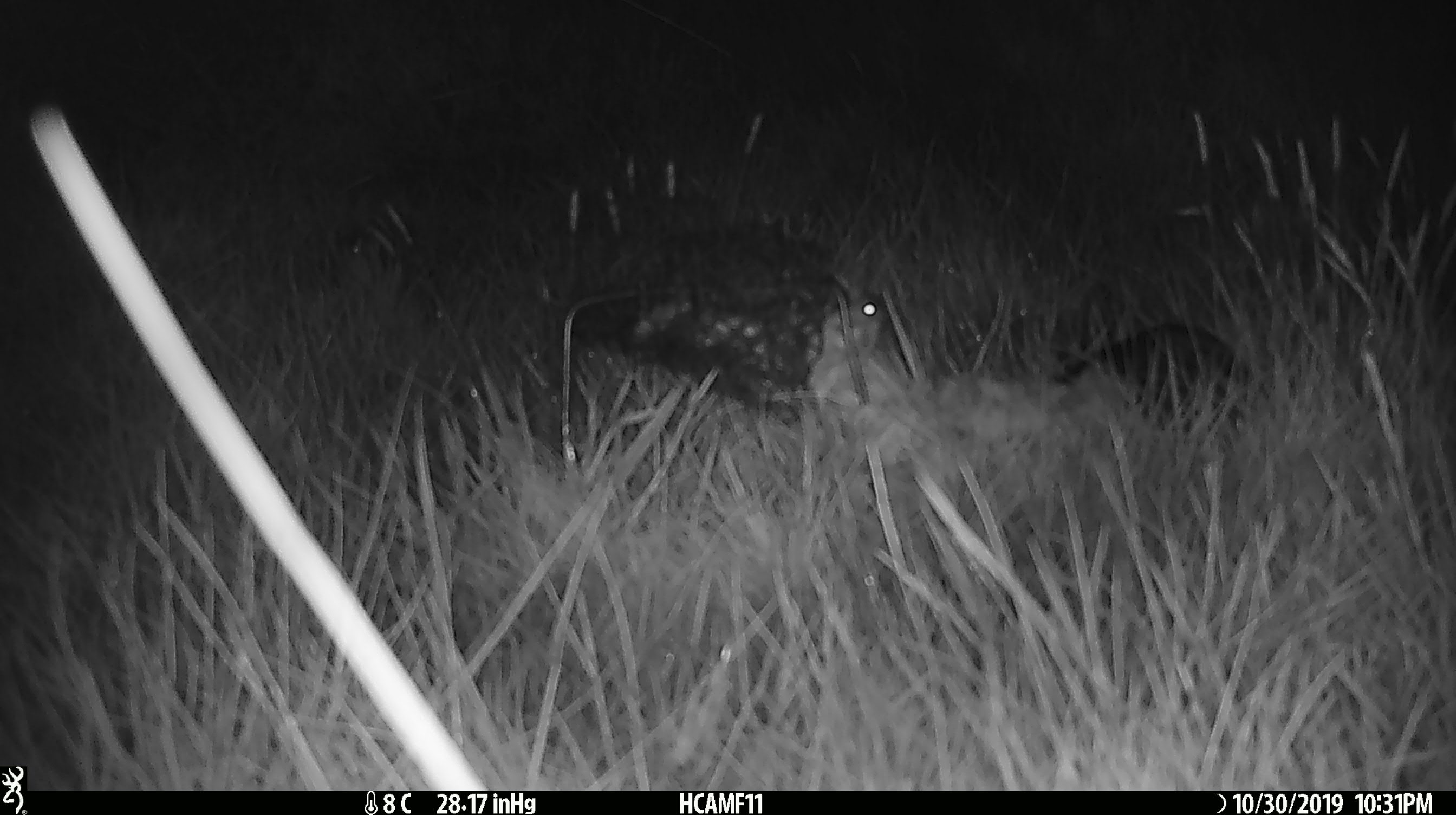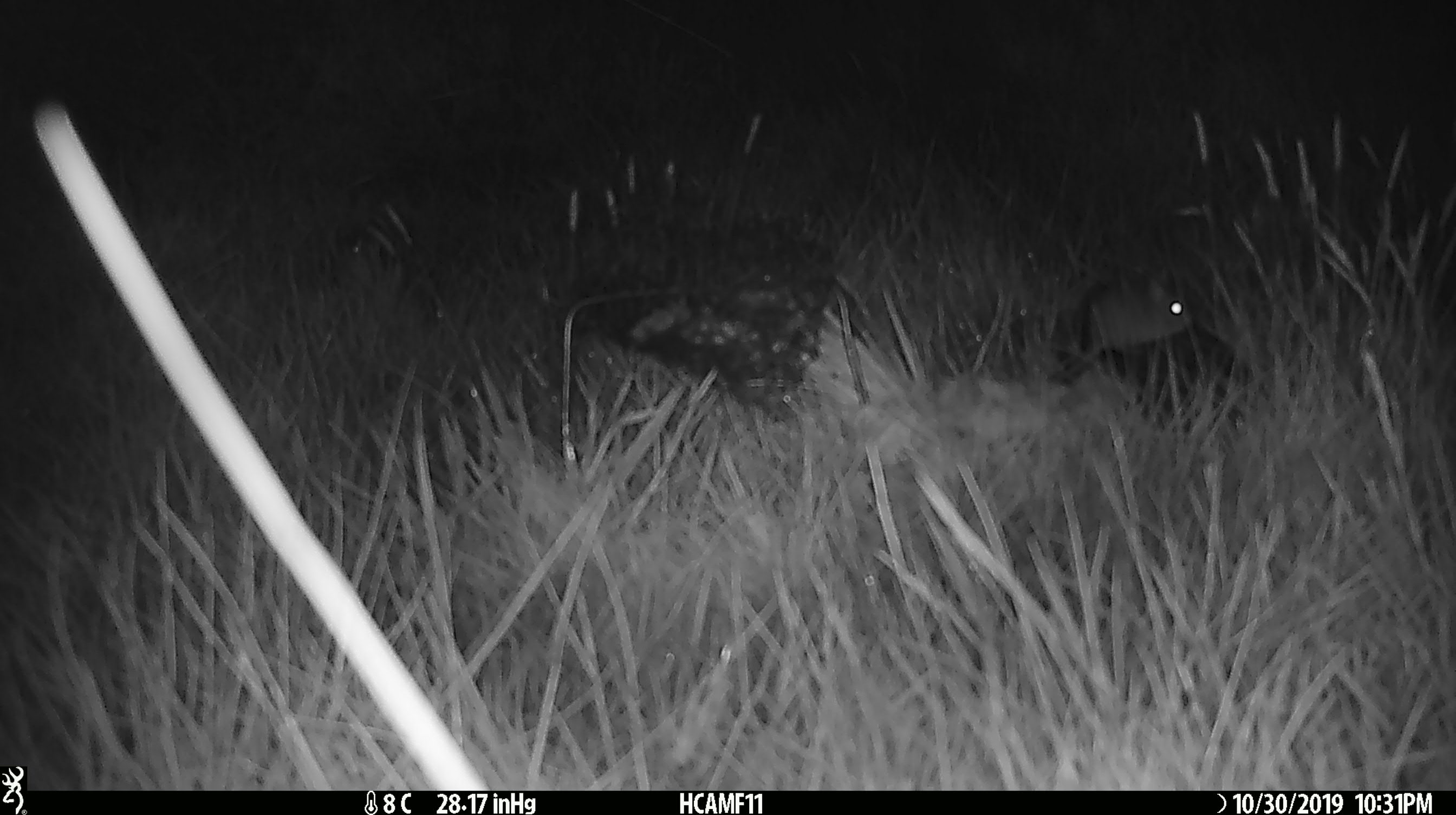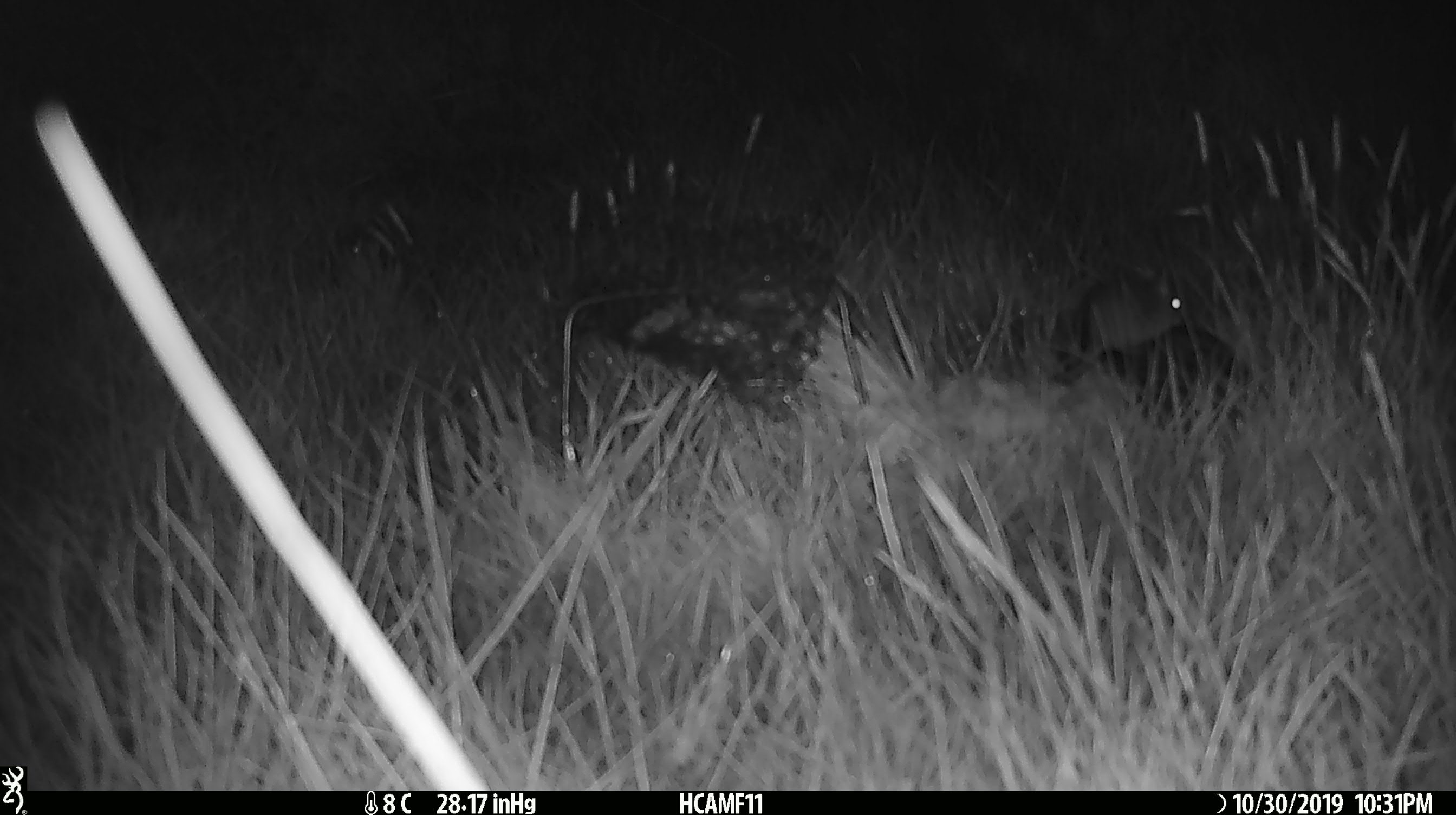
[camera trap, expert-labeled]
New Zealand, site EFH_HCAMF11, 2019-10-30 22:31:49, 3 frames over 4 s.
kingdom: Animalia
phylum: Chordata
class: Mammalia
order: Rodentia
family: Muridae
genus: Mus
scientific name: Mus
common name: mouse